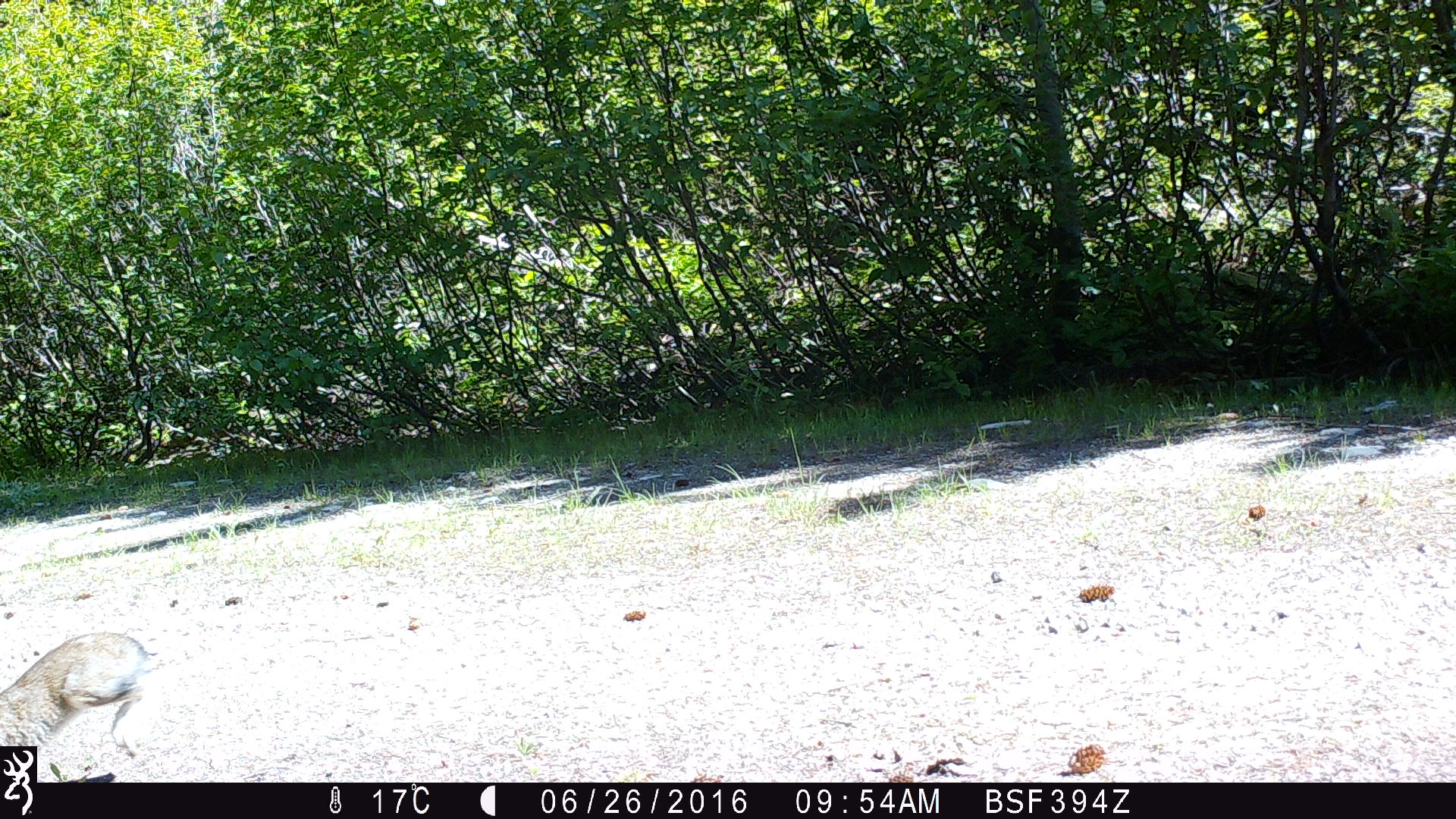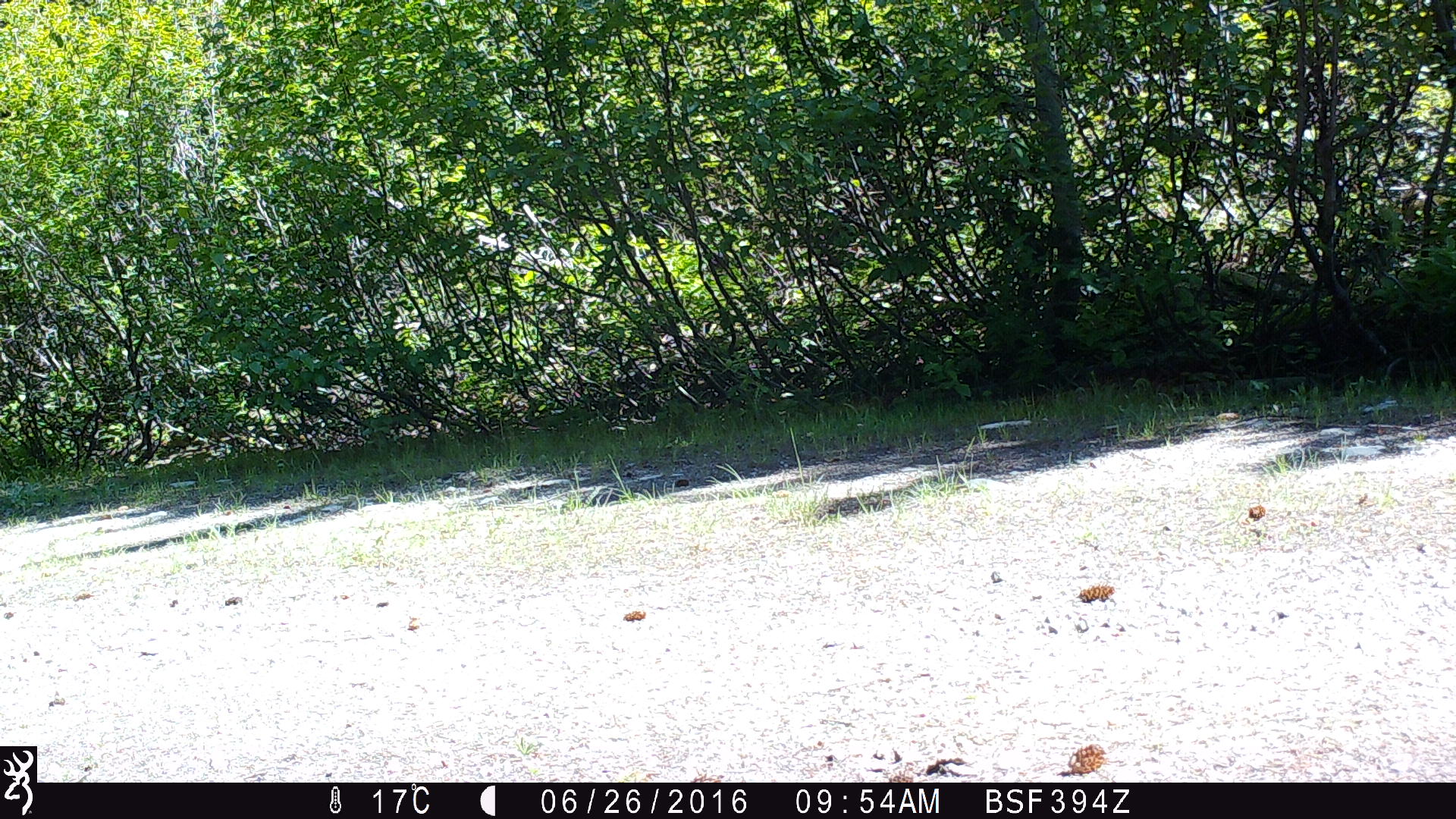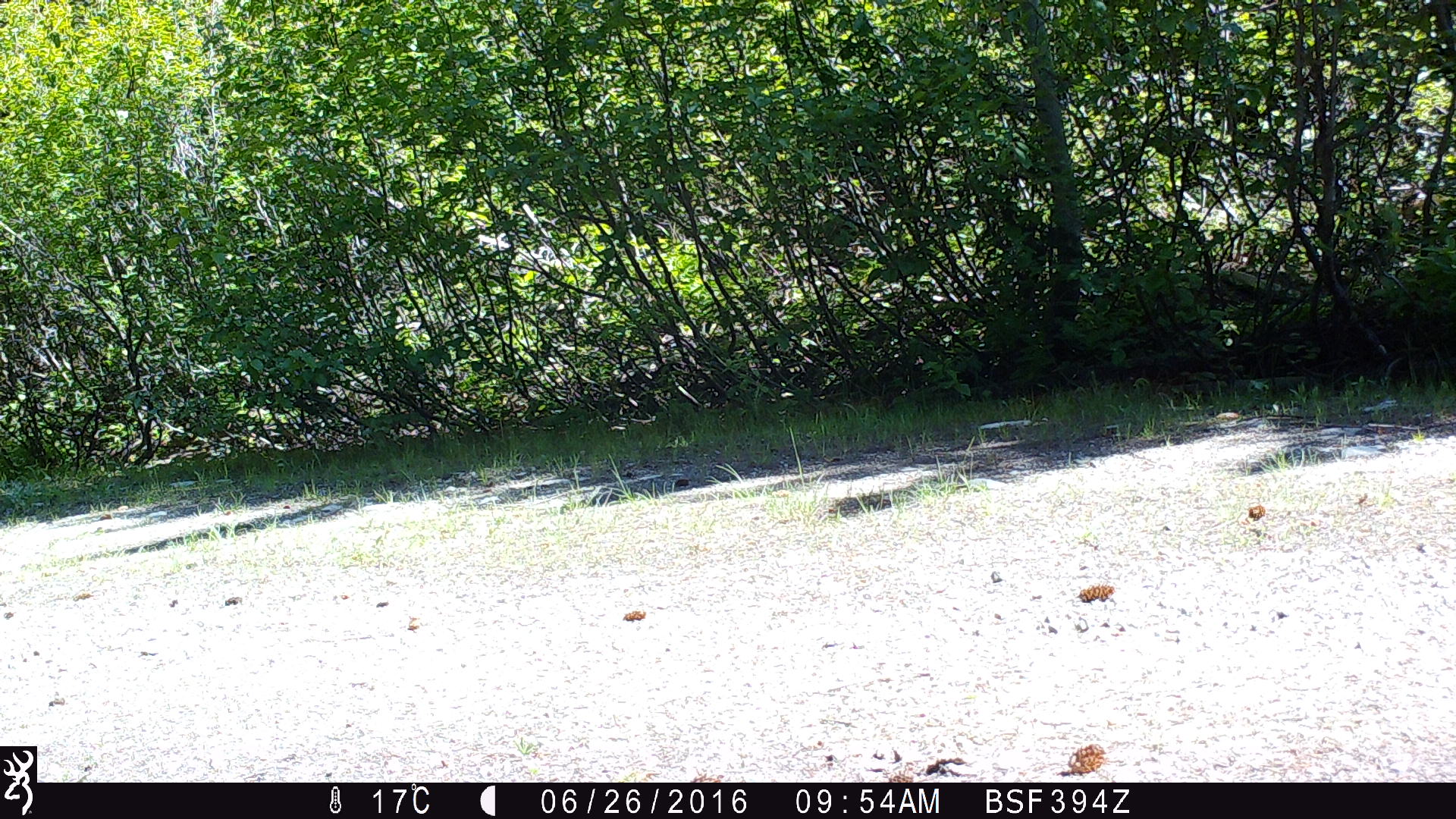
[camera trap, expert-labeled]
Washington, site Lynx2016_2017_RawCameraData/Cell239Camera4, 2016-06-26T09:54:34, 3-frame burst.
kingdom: Animalia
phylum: Chordata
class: Mammalia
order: Lagomorpha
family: Leporidae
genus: Lepus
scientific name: Lepus americanus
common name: snowshoe hare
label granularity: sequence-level